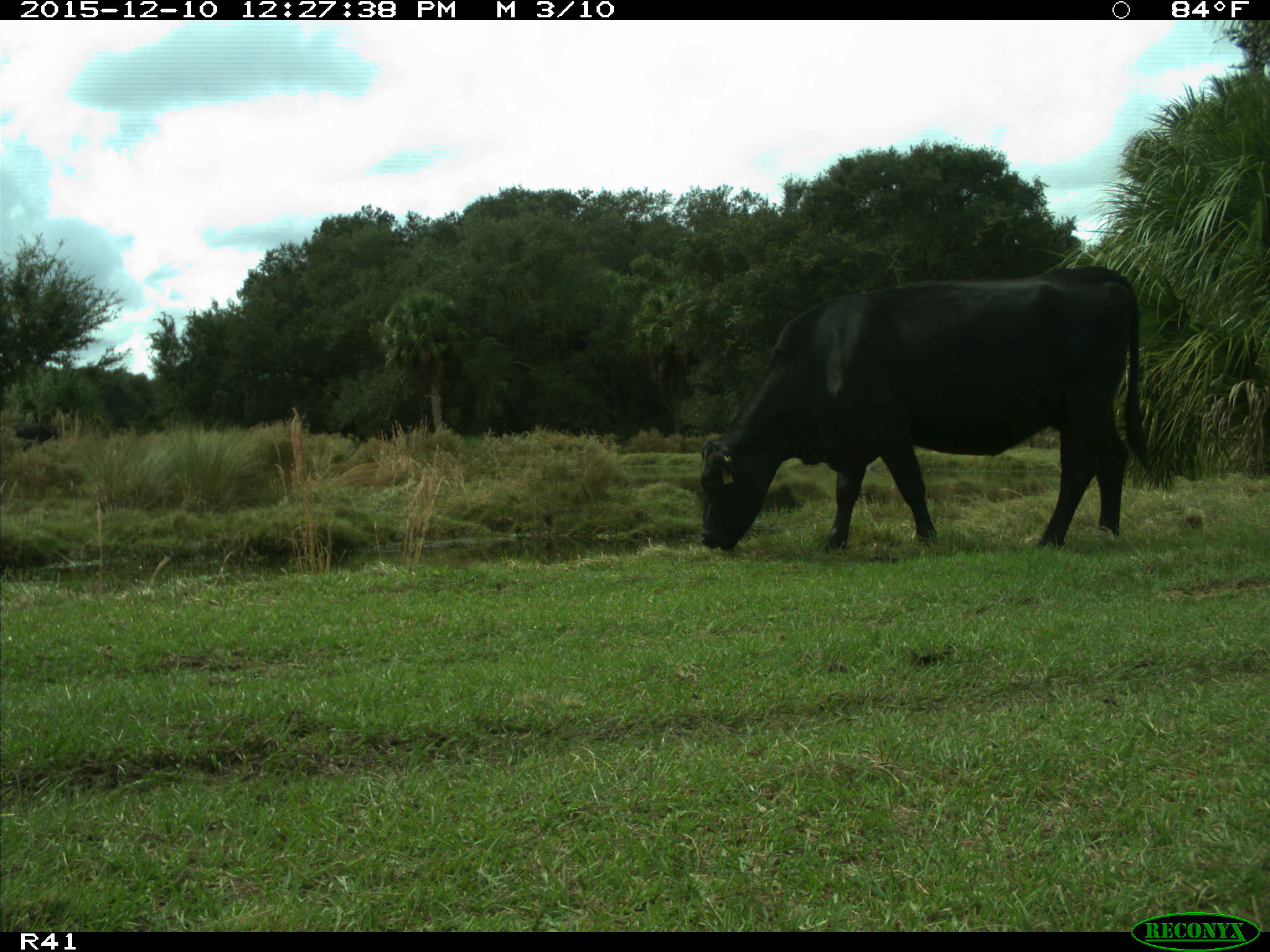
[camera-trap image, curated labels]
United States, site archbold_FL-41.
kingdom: Animalia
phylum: Chordata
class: Mammalia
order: Artiodactyla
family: Bovidae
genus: Bos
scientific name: Bos taurus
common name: domestic cow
Bos taurus (domestic cow).